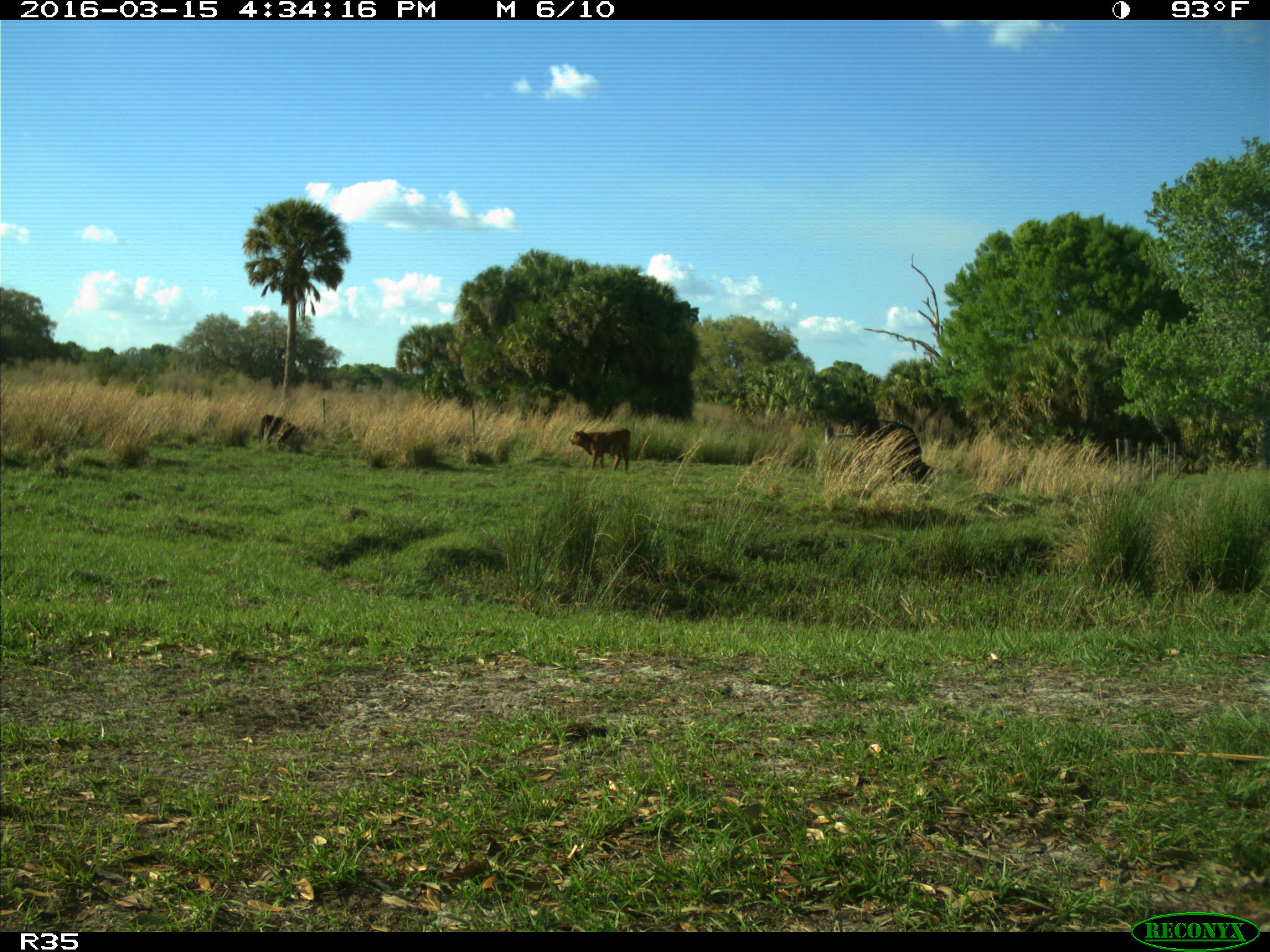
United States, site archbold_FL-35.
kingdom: Animalia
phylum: Chordata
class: Mammalia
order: Artiodactyla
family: Bovidae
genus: Bos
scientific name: Bos taurus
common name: domestic cow